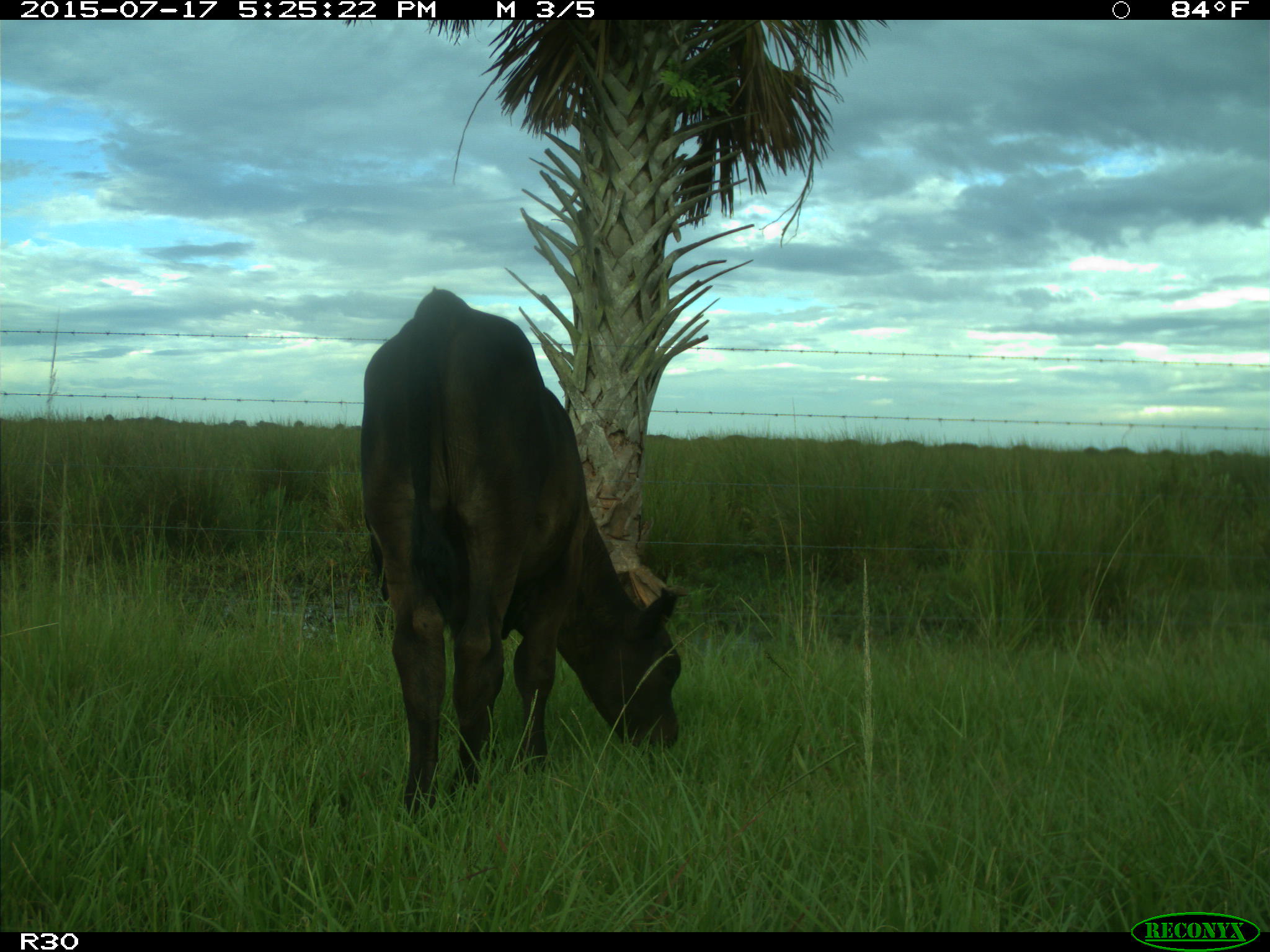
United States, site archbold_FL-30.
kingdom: Animalia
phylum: Chordata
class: Mammalia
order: Artiodactyla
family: Bovidae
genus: Bos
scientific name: Bos taurus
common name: domestic cow